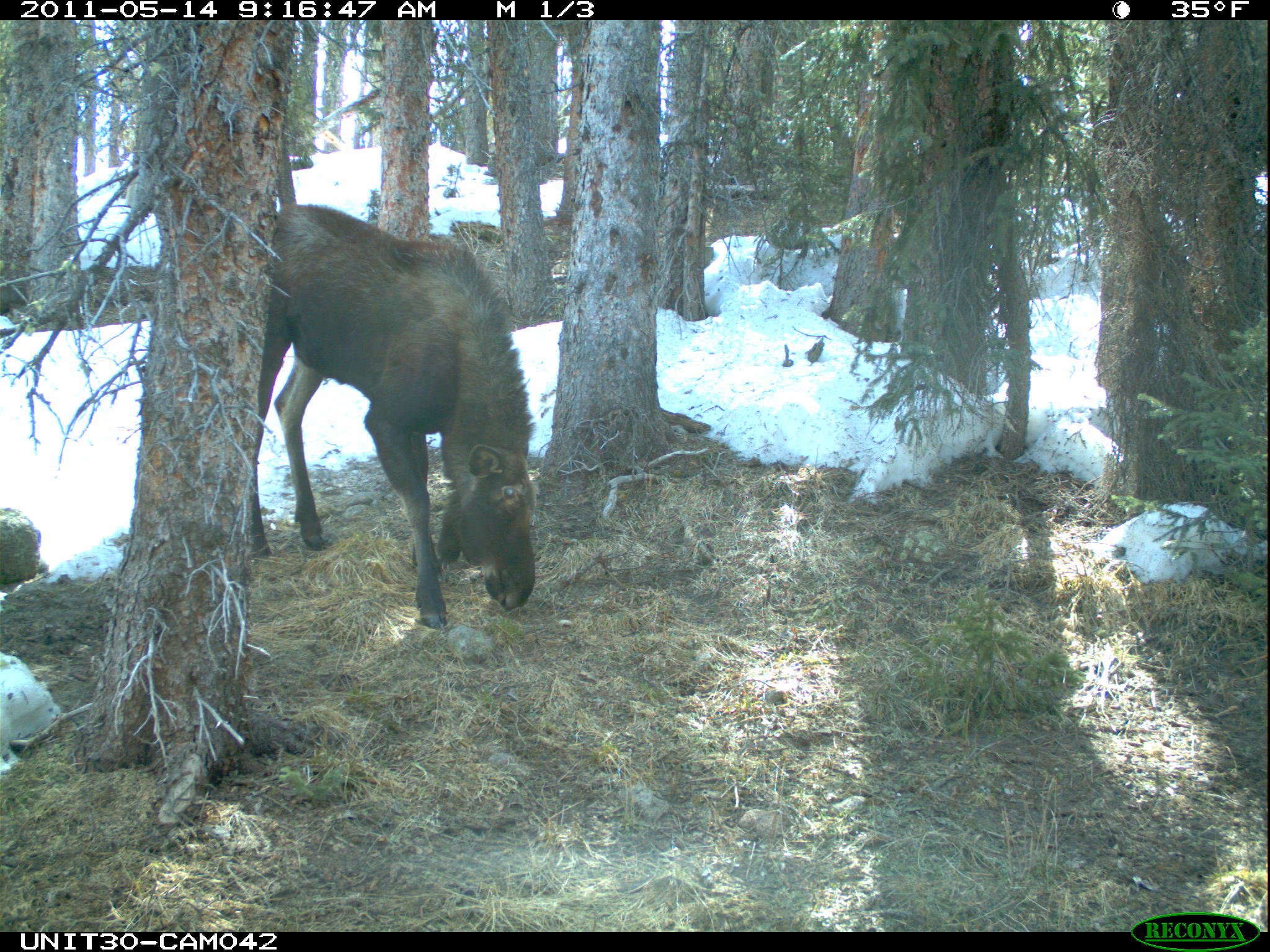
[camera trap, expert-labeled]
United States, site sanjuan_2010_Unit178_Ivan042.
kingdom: Animalia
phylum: Chordata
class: Mammalia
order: Artiodactyla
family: Cervidae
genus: Alces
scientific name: Alces alces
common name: moose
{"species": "Alces alces (moose)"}